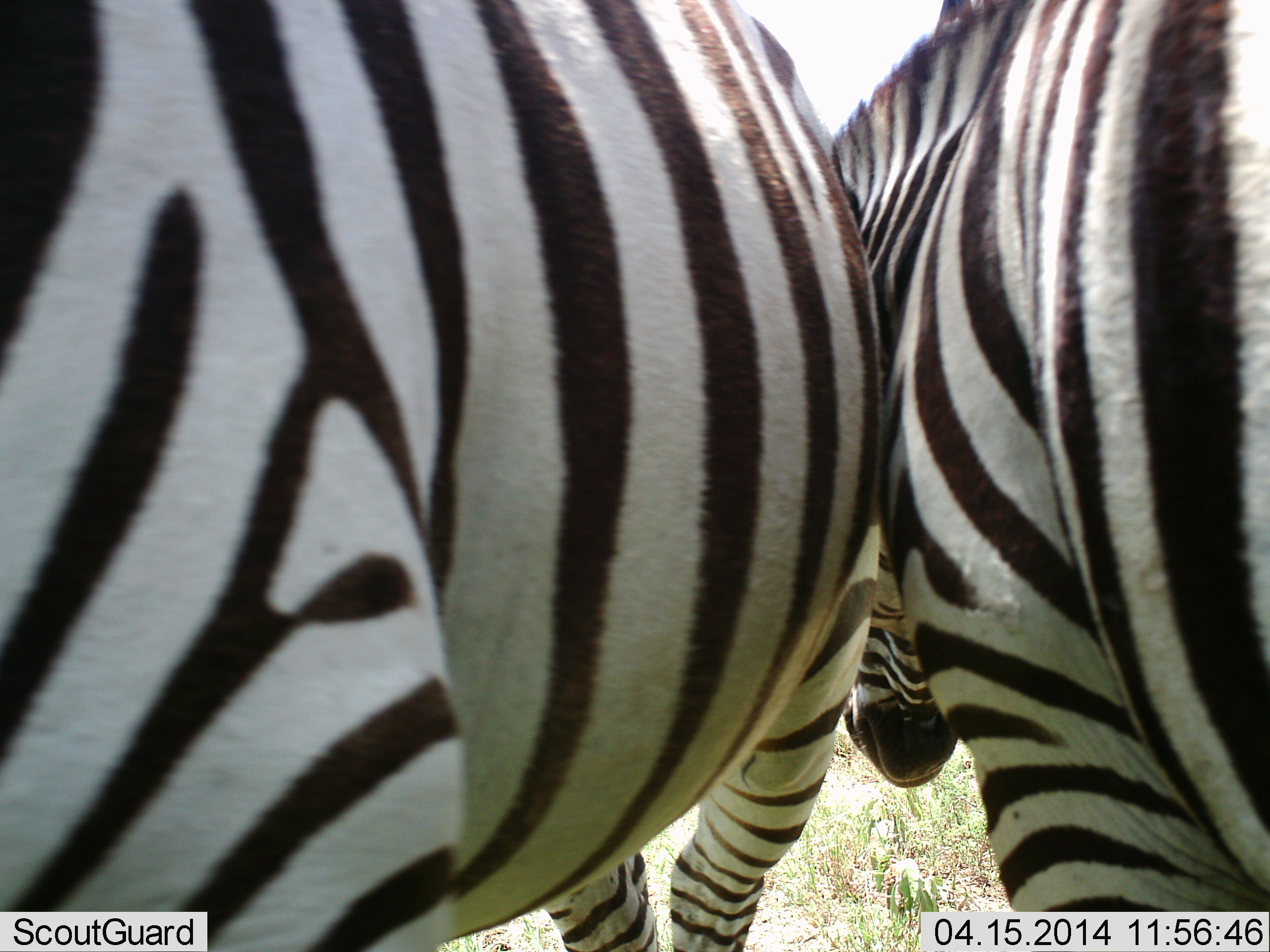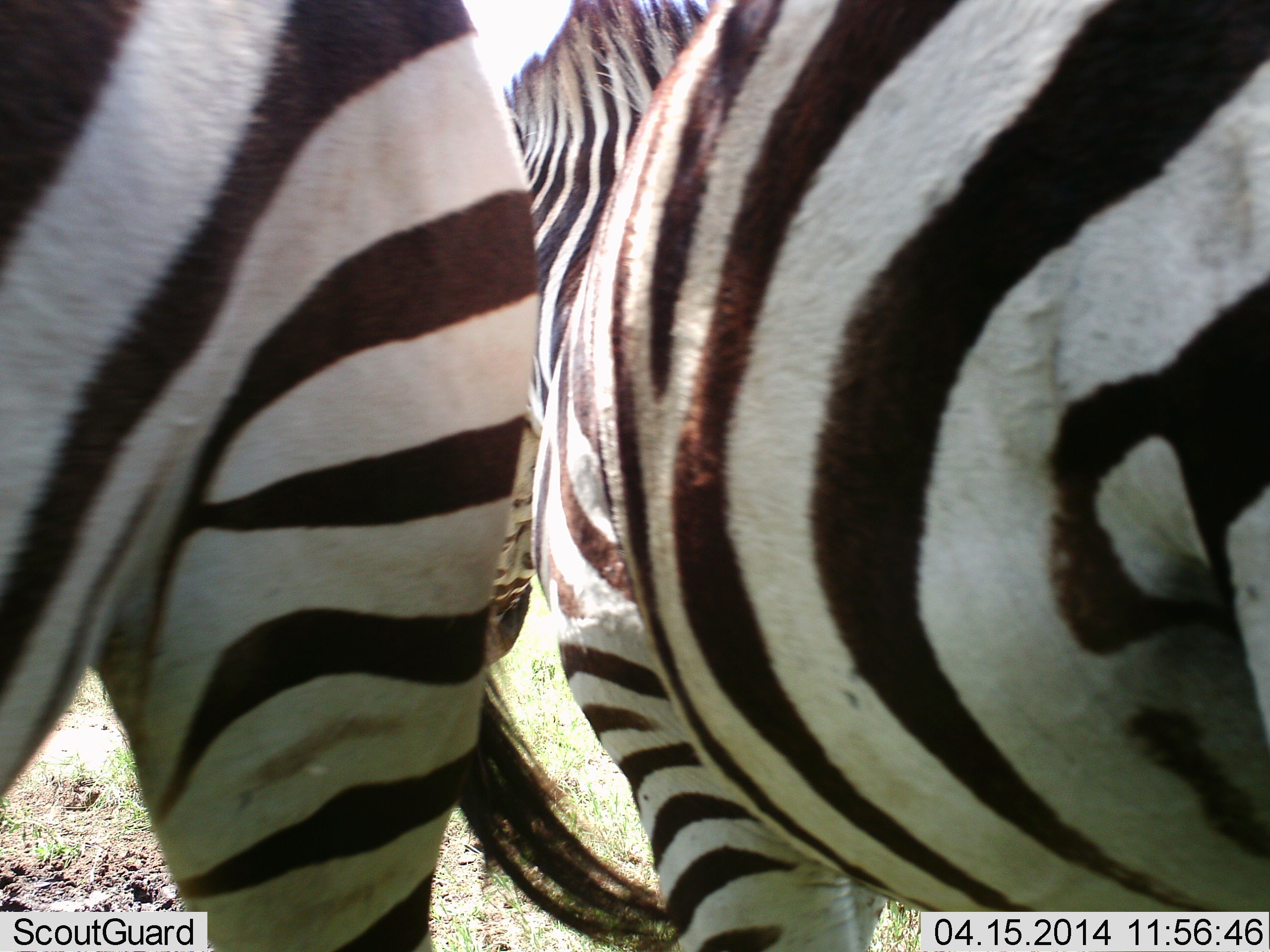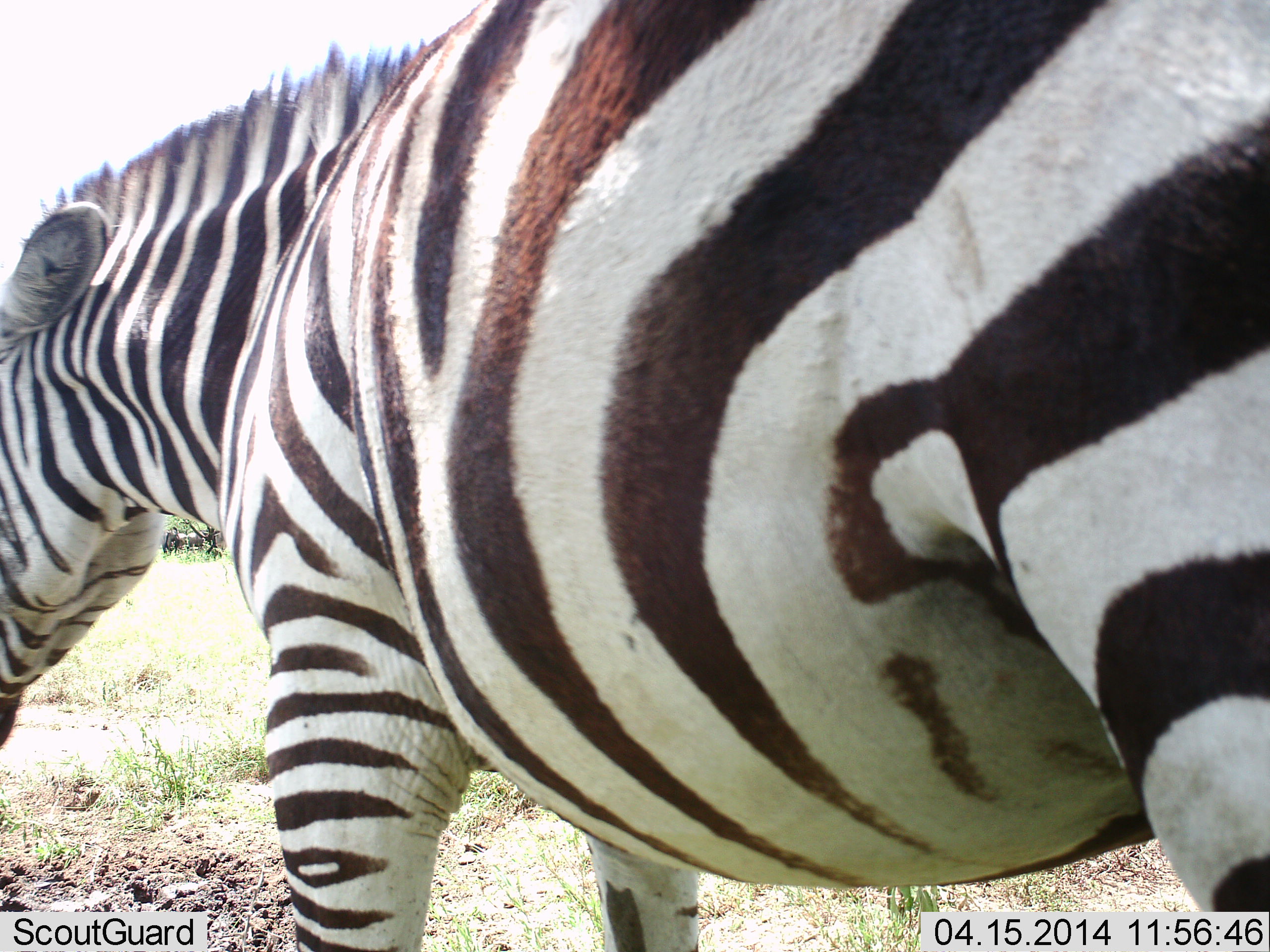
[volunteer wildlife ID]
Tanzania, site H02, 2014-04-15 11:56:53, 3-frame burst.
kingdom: Animalia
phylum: Chordata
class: Mammalia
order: Perissodactyla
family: Equidae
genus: Equus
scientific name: Equus quagga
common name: plains zebra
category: zebra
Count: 2.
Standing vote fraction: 73%.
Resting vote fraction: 0%.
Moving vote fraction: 27%.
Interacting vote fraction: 9%.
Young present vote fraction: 0%.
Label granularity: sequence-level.